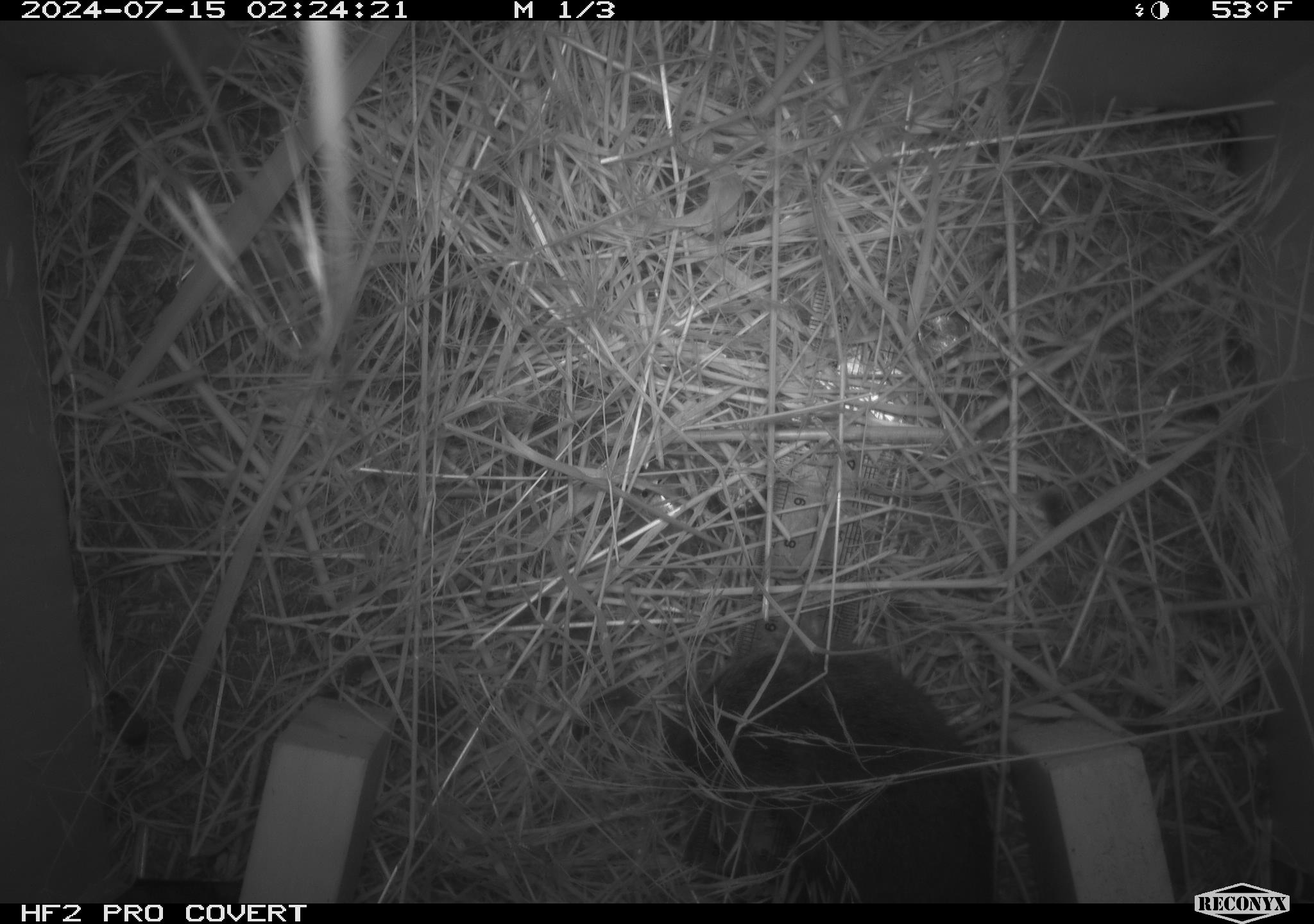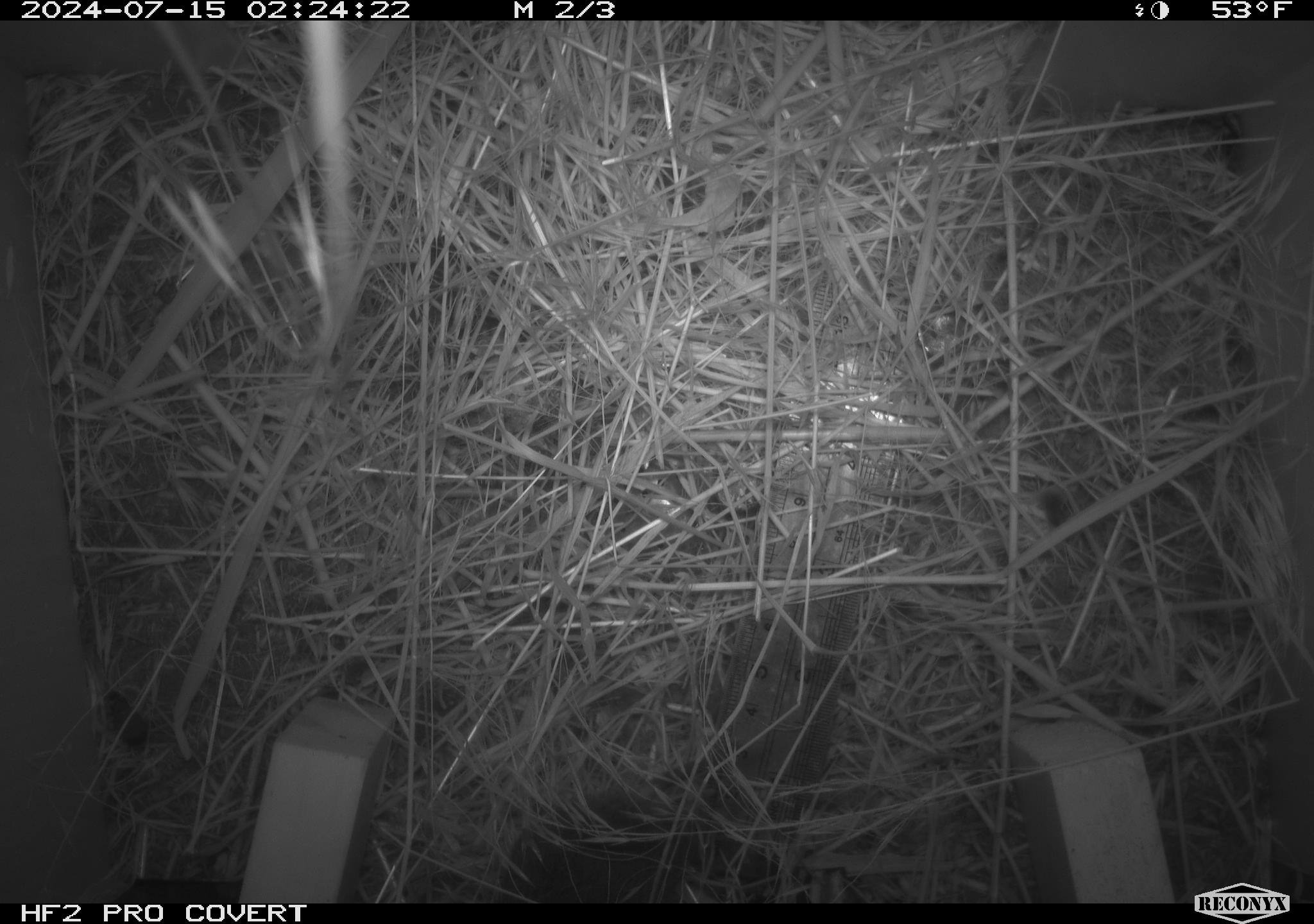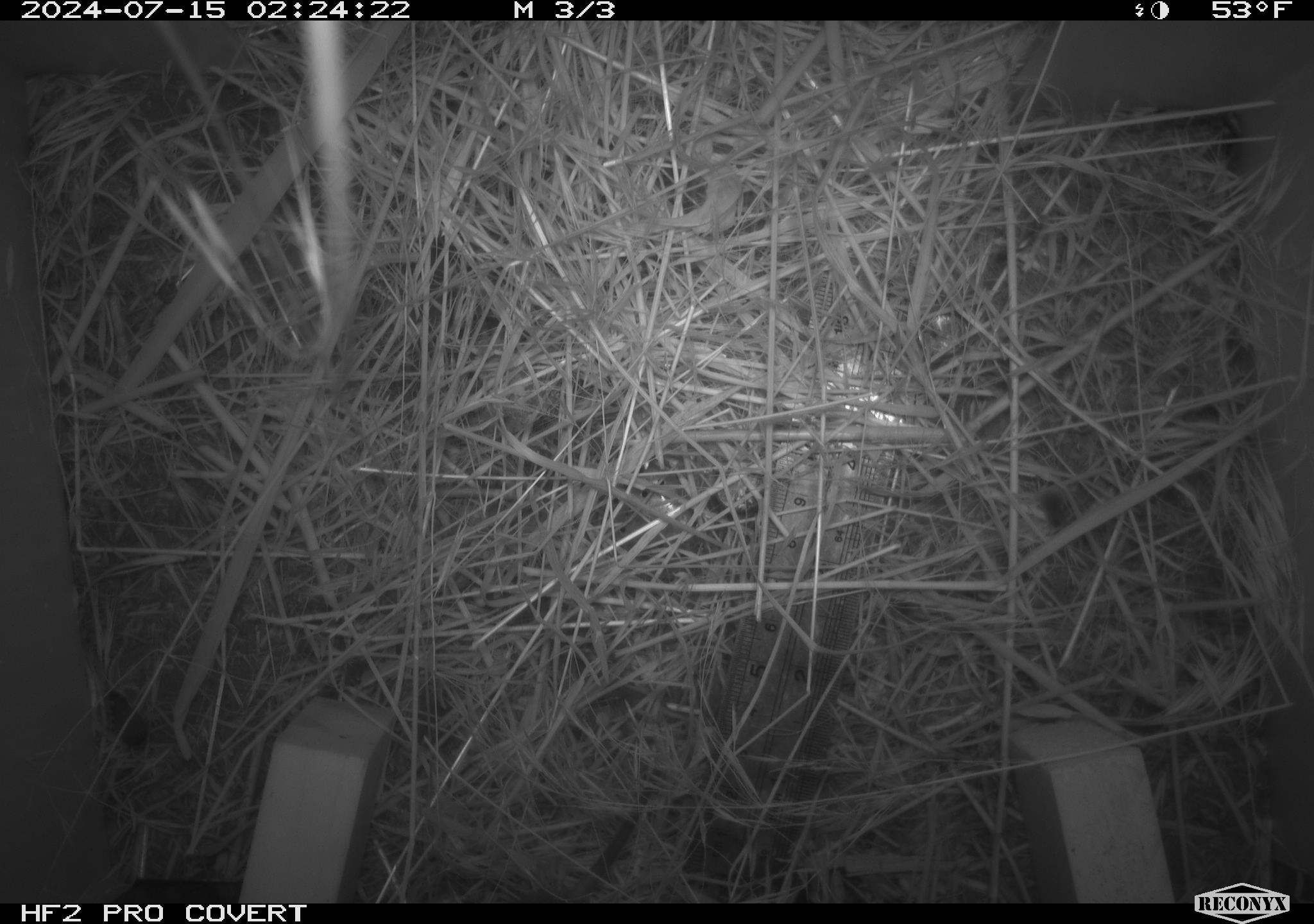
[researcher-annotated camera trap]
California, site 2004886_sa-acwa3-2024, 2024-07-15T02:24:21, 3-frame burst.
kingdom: Animalia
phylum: Chordata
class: Mammalia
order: Rodentia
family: Cricetidae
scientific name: Arvicolinae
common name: voles, lemmings, and muskrats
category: arvicolinae subfamily